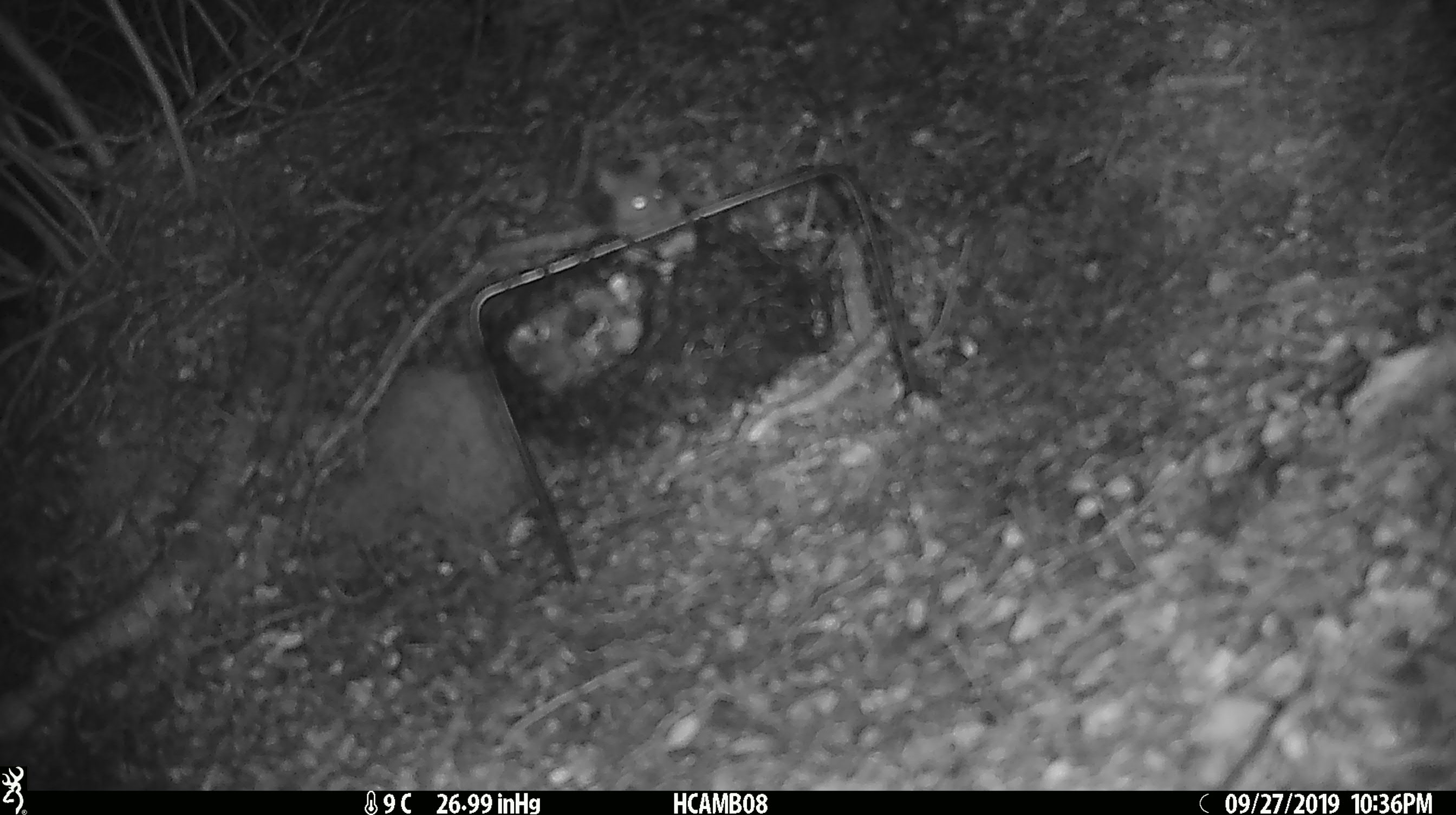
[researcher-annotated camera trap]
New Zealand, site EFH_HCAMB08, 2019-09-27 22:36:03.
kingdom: Animalia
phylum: Chordata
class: Mammalia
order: Rodentia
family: Muridae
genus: Mus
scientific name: Mus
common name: mouse